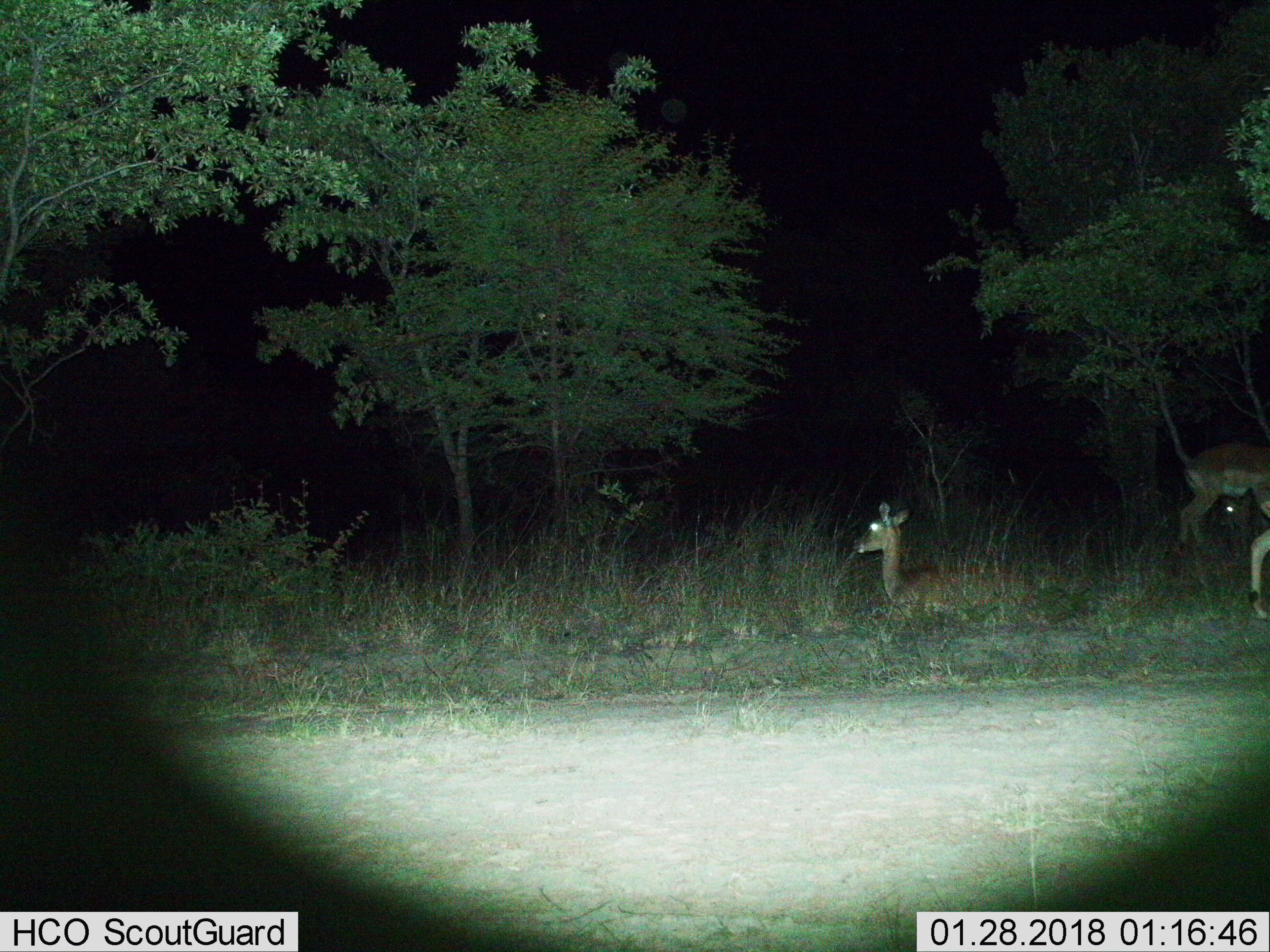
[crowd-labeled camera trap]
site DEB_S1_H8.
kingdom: Animalia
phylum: Chordata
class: Mammalia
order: Artiodactyla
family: Bovidae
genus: Aepyceros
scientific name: Aepyceros melampus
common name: impala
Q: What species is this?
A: Impala (Aepyceros melampus).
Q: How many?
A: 3.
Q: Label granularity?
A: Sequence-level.